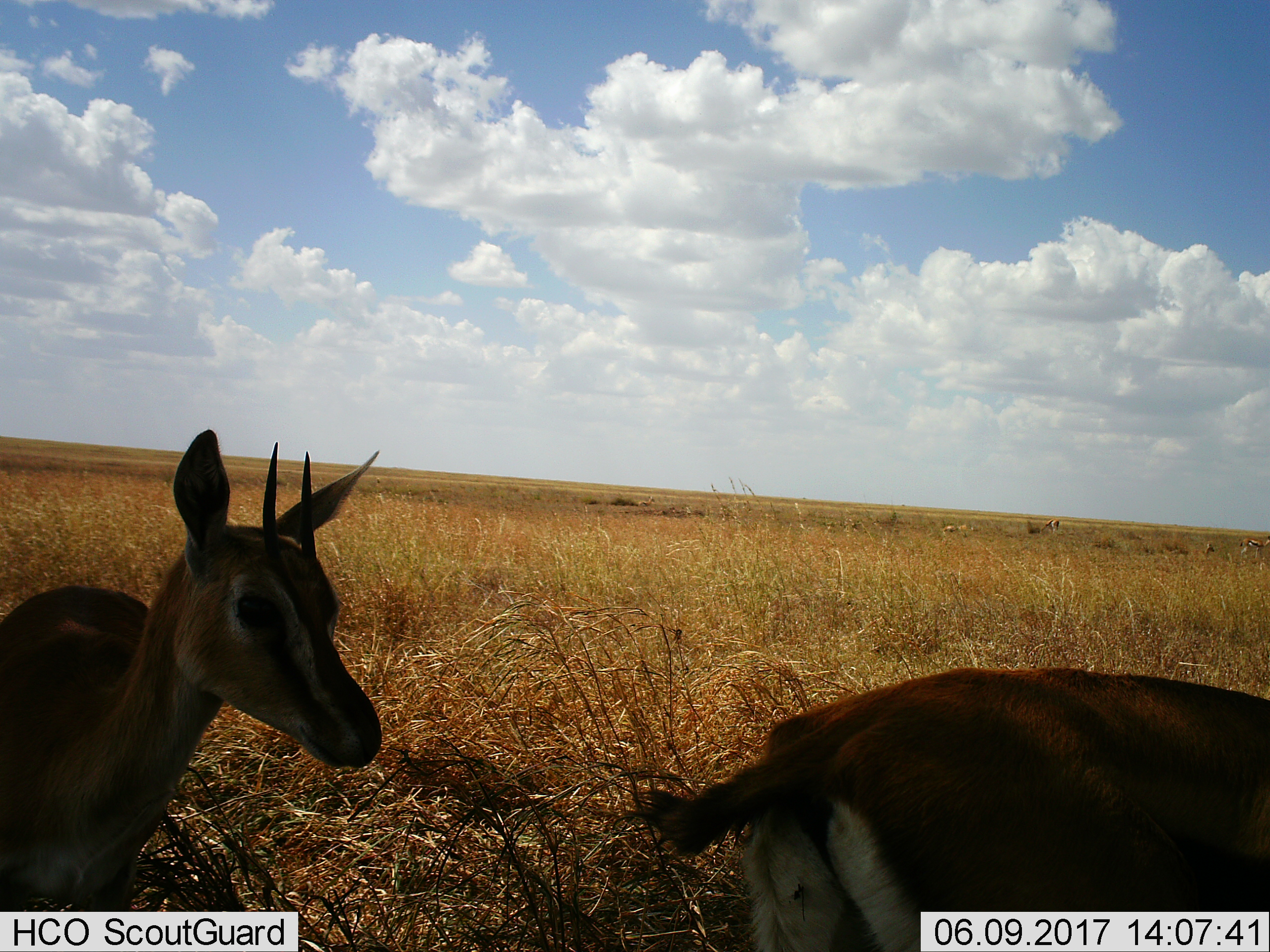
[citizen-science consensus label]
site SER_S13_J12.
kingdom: Animalia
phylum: Chordata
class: Mammalia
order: Artiodactyla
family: Bovidae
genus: Eudorcas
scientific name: Eudorcas thomsonii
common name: thomson's gazelle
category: gazellethomsons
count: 2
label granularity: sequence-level